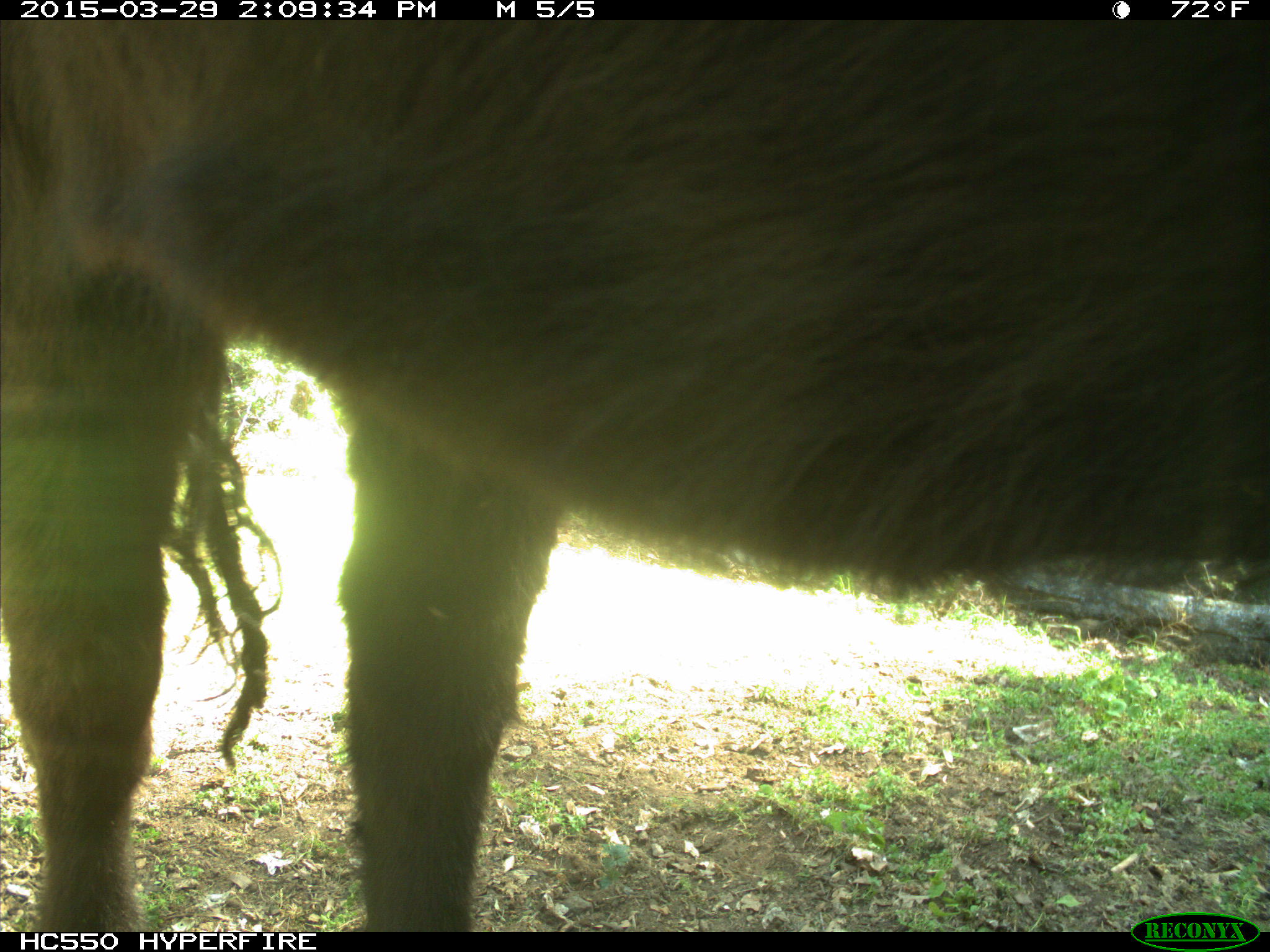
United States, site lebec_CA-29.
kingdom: Animalia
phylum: Chordata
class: Mammalia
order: Artiodactyla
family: Bovidae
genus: Bos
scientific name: Bos taurus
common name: domestic cow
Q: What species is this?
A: Bos taurus (domestic cow).